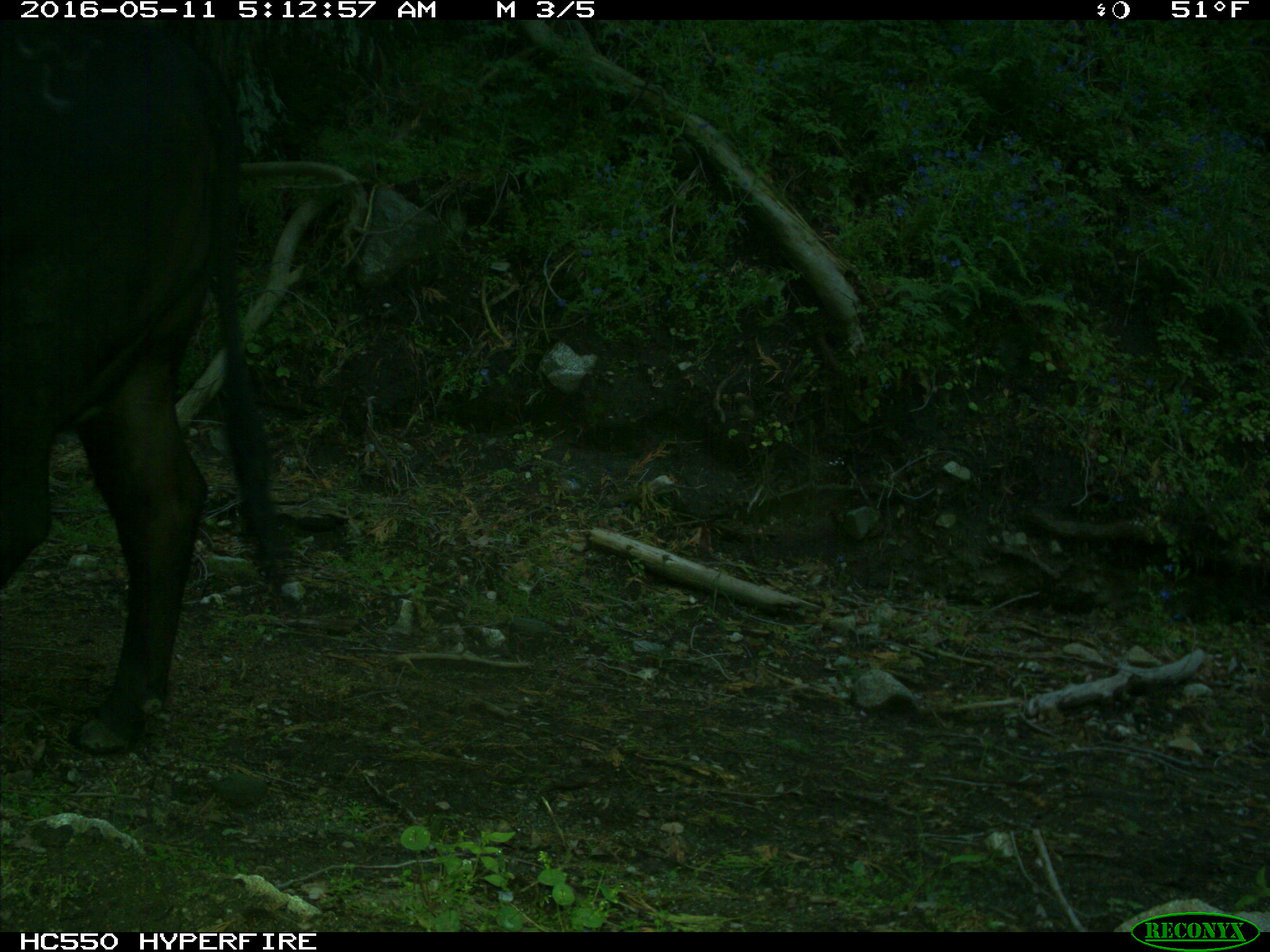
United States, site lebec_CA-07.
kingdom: Animalia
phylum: Chordata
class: Mammalia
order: Artiodactyla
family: Bovidae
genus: Bos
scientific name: Bos taurus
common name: domestic cow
Bos taurus (domestic cow).